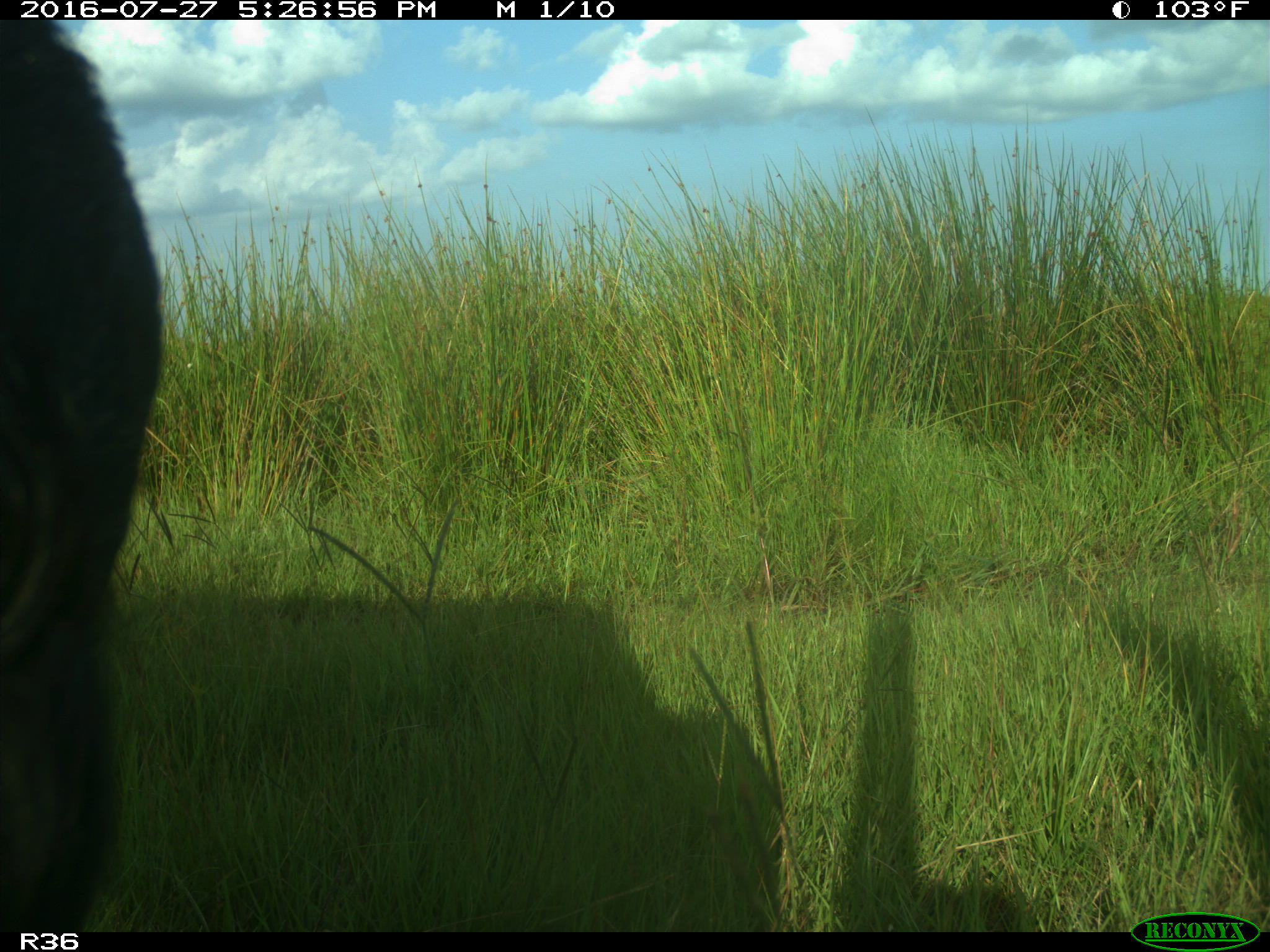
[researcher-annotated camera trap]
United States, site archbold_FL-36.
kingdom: Animalia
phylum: Chordata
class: Mammalia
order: Artiodactyla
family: Bovidae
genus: Bos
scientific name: Bos taurus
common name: domestic cow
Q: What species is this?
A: Bos taurus (domestic cow).